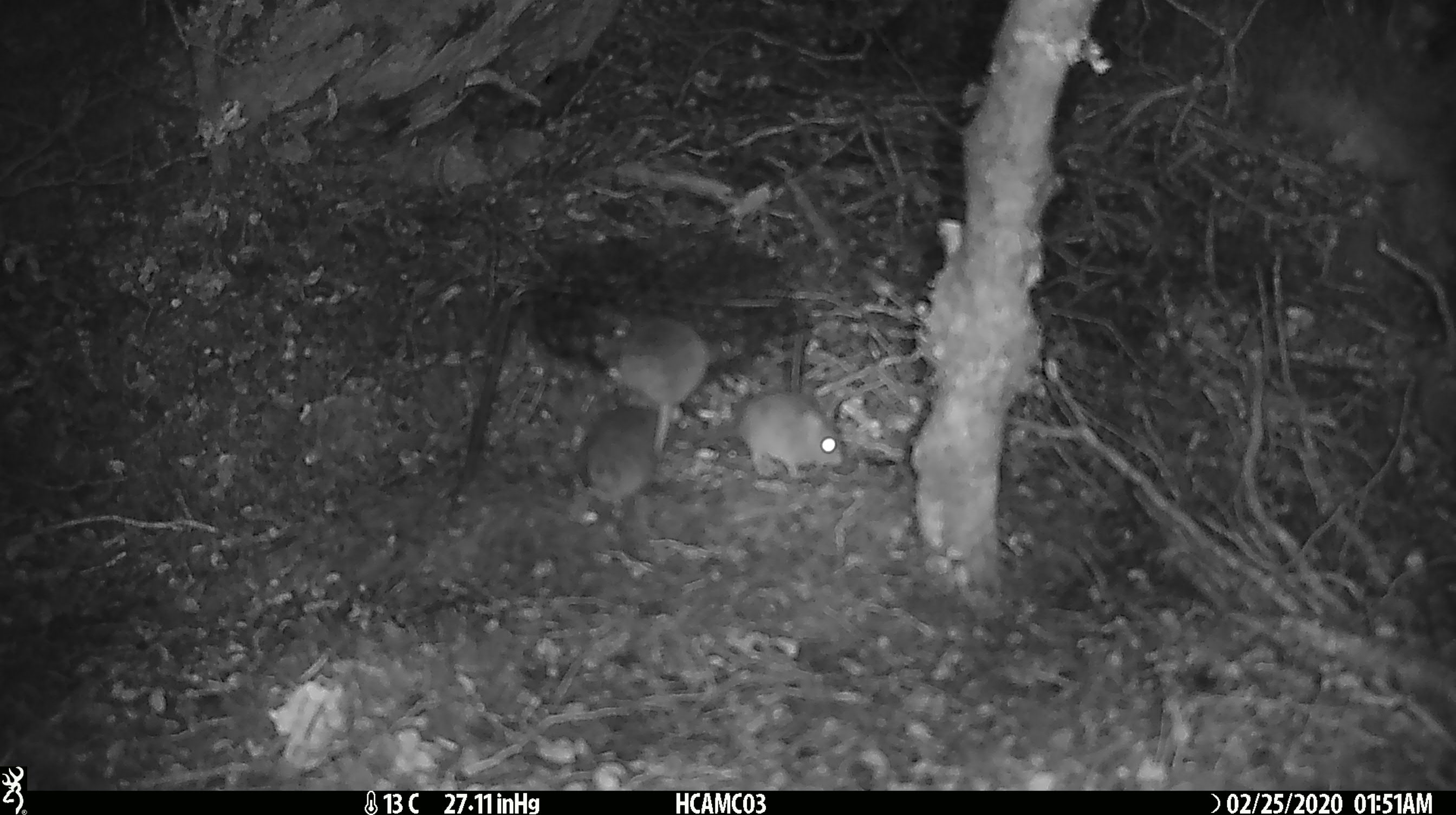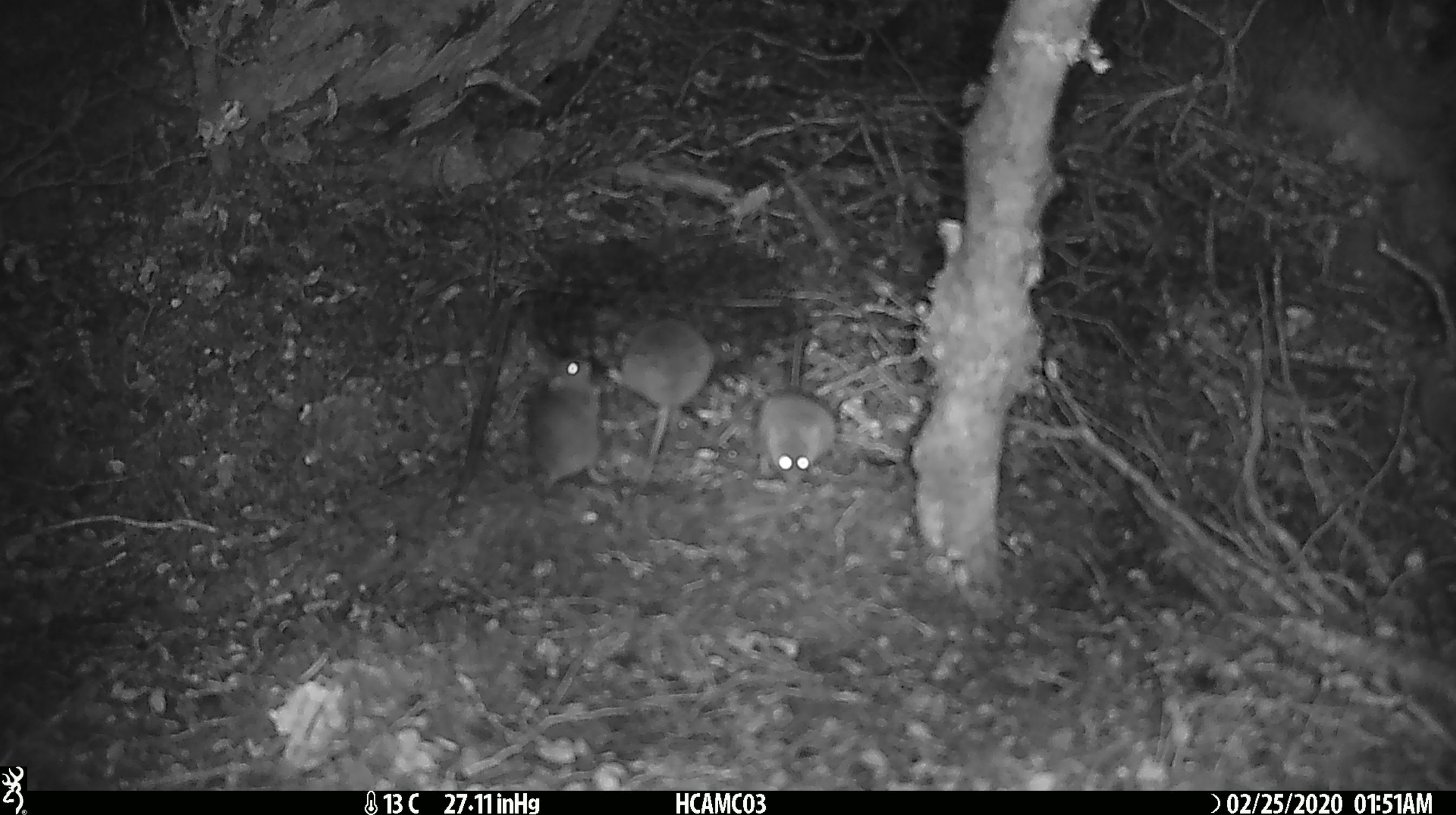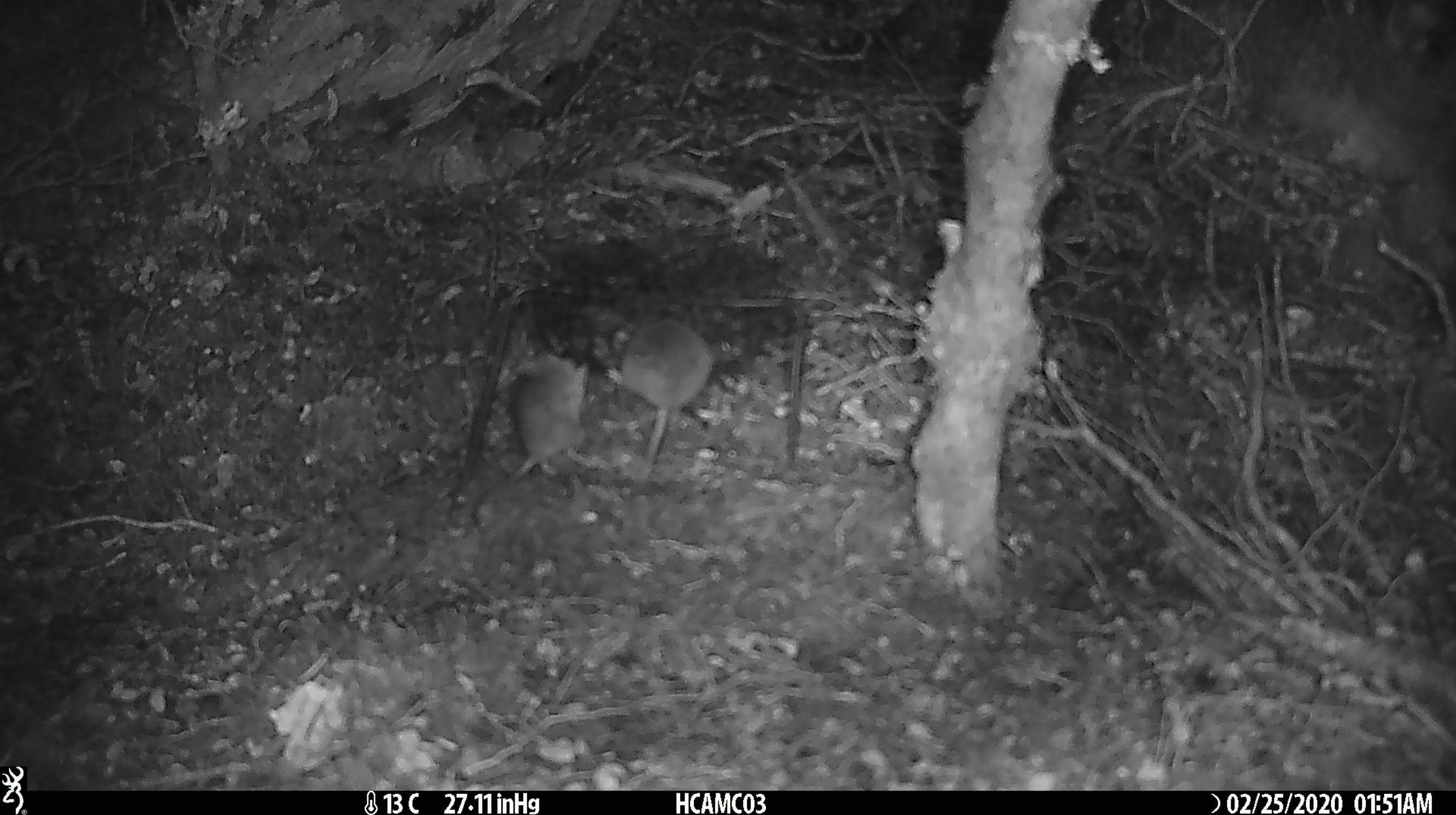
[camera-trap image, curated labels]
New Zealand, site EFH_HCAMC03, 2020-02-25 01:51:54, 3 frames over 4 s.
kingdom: Animalia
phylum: Chordata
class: Mammalia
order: Rodentia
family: Muridae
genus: Mus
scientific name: Mus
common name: mouse